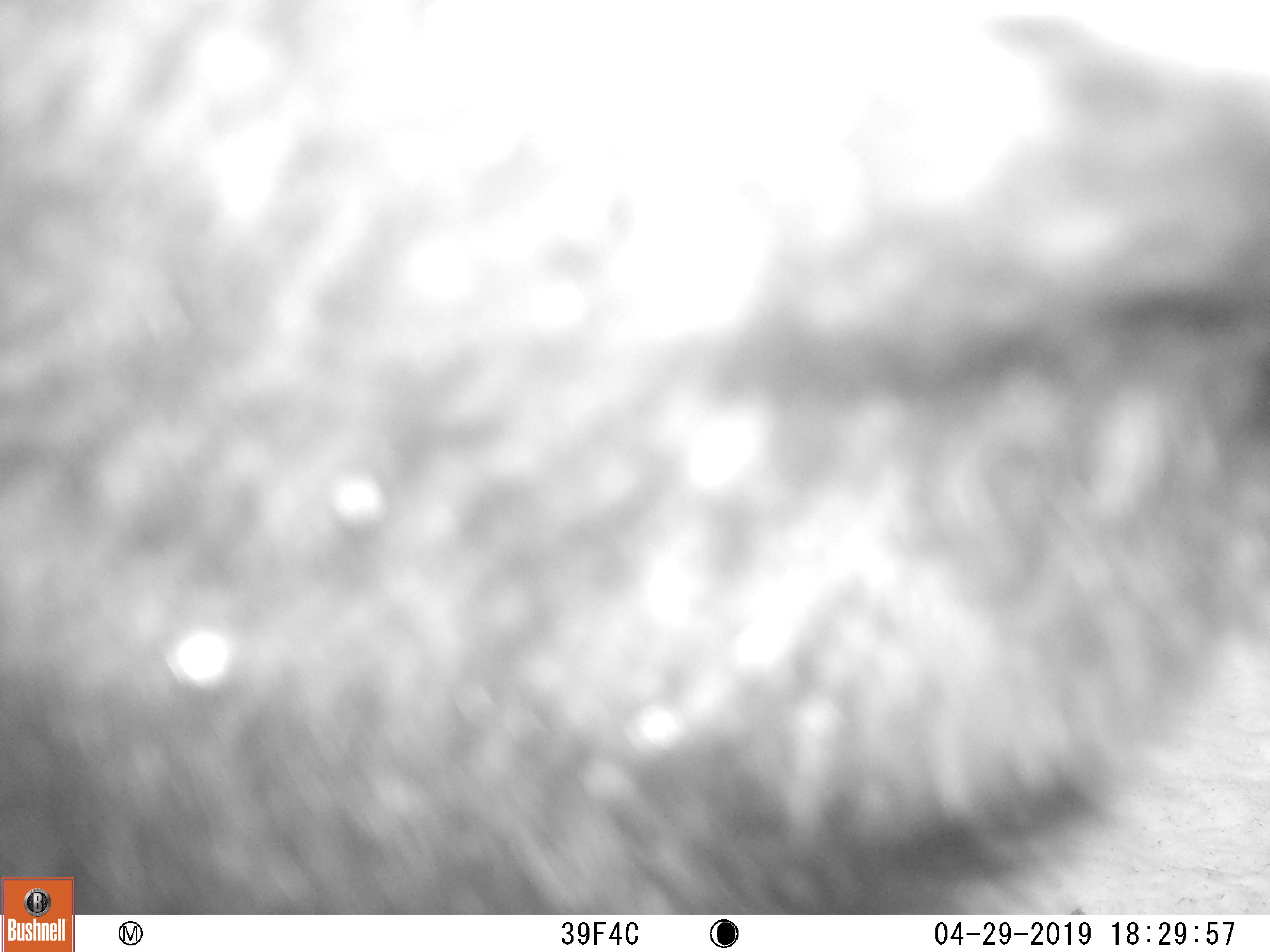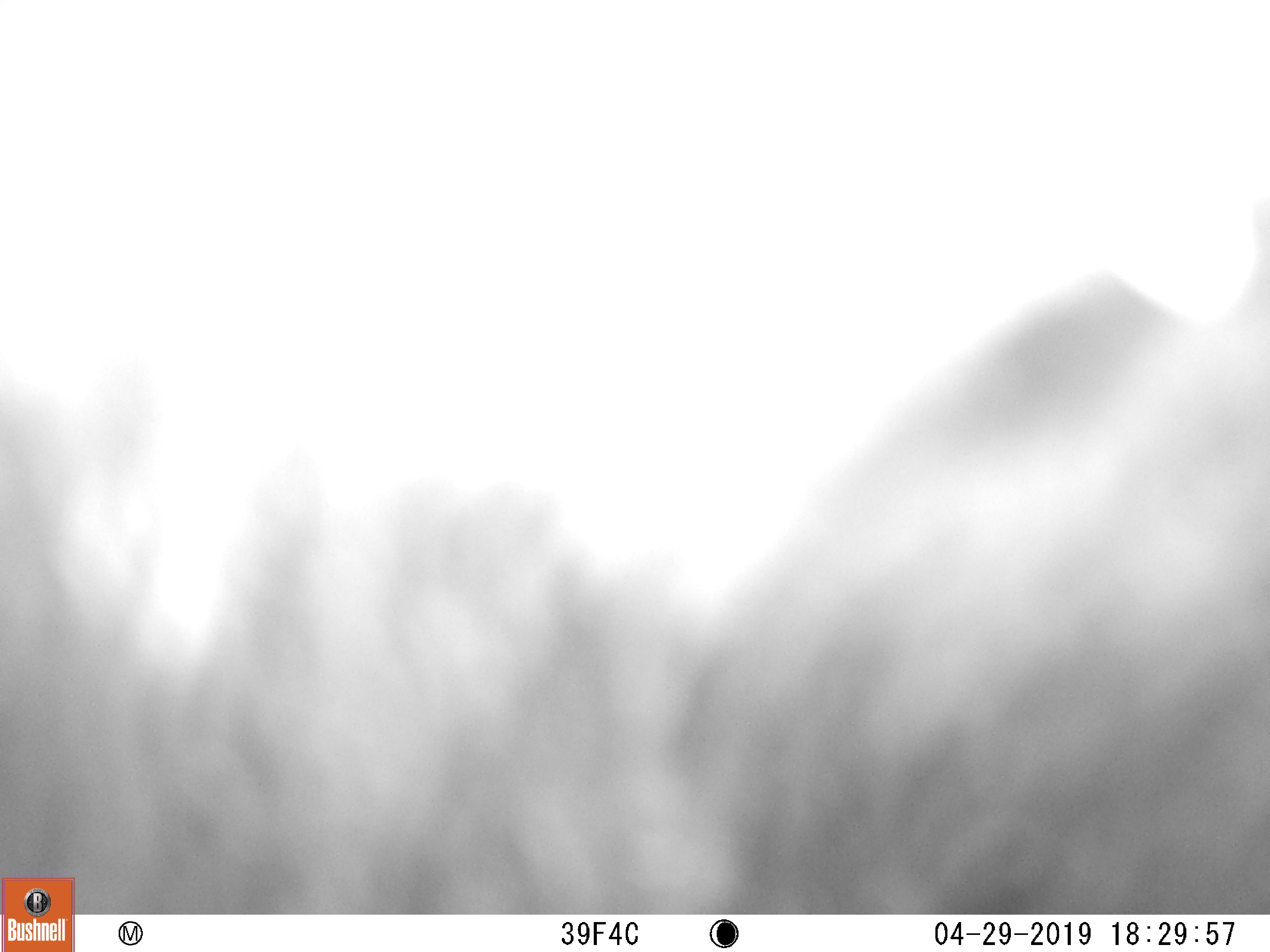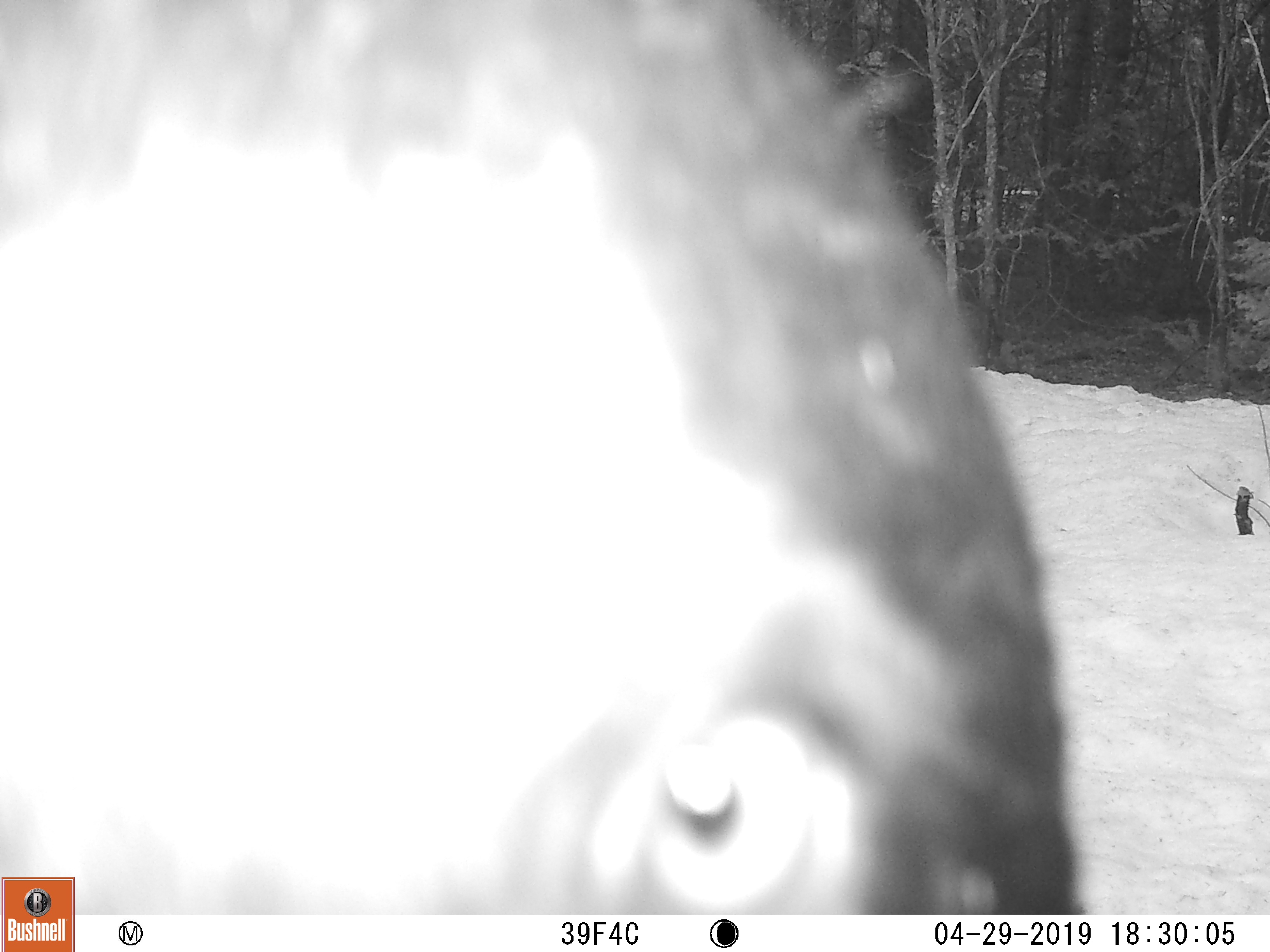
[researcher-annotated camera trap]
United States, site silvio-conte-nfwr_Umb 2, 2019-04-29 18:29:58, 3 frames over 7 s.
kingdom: Animalia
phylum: Chordata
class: Mammalia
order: Carnivora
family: Ursidae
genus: Ursus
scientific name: Ursus americanus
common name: black bear